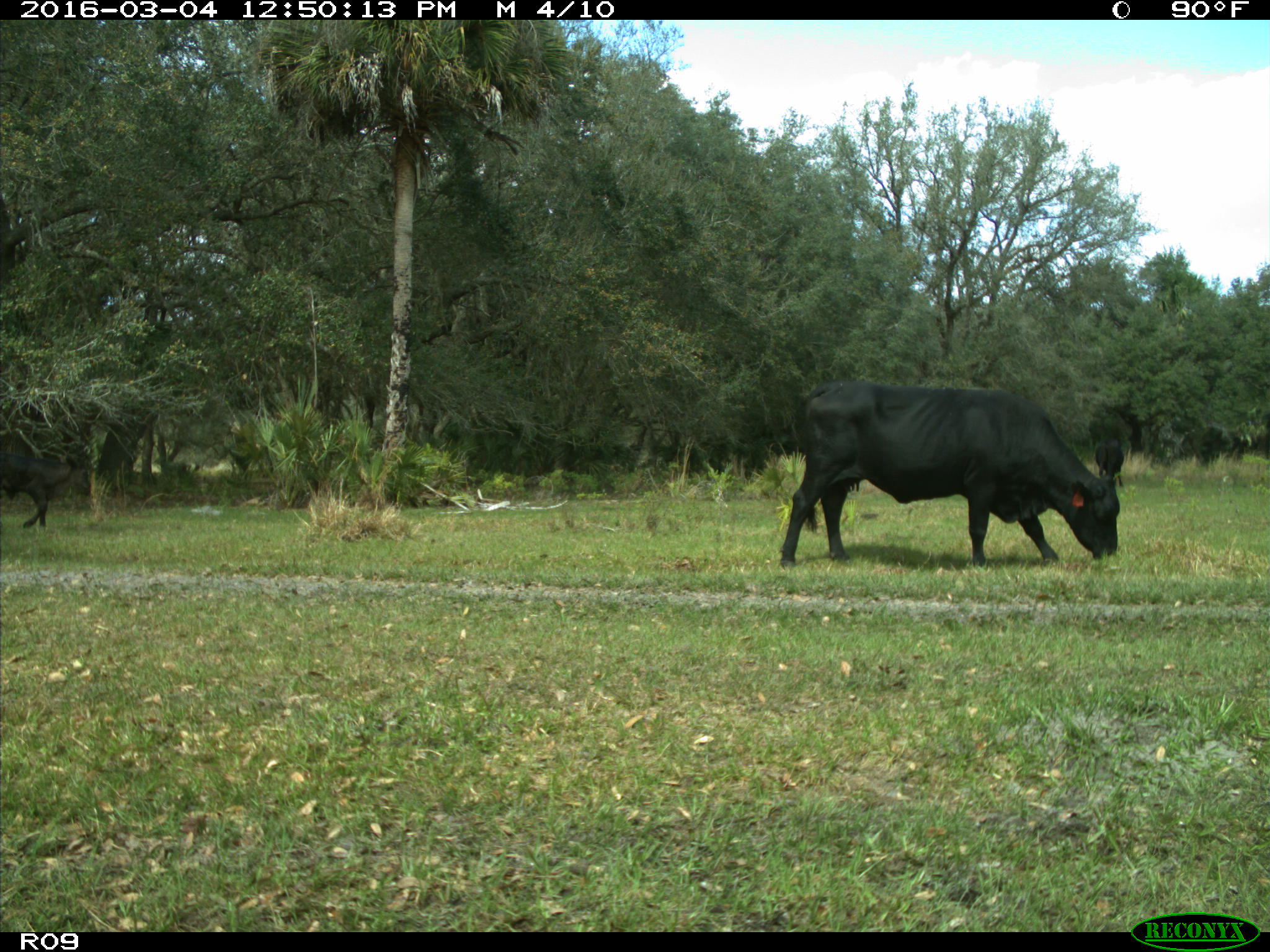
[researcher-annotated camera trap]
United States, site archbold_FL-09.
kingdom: Animalia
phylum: Chordata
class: Mammalia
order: Artiodactyla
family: Bovidae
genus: Bos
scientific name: Bos taurus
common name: domestic cow